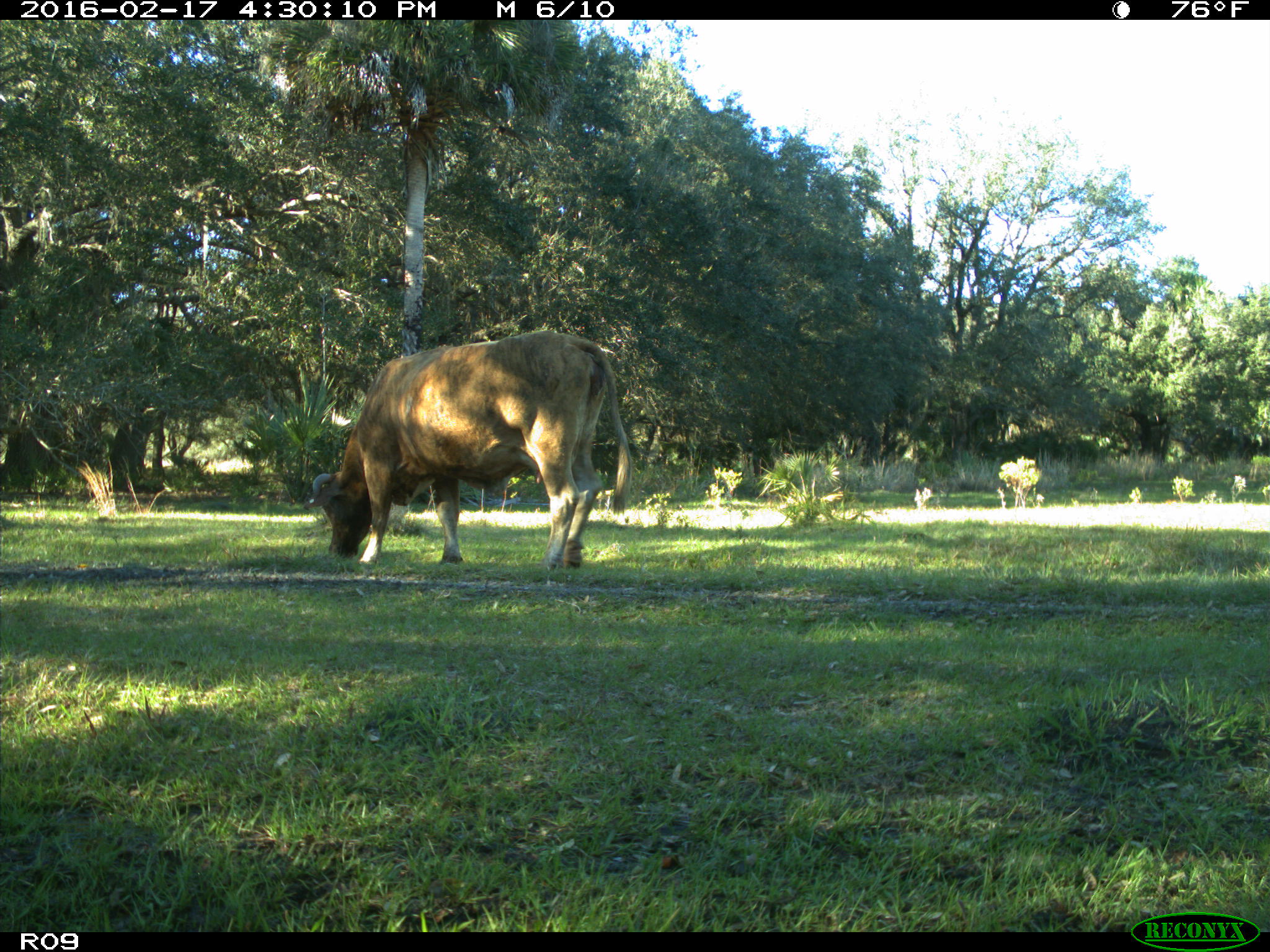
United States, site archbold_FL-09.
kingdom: Animalia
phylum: Chordata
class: Mammalia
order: Artiodactyla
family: Bovidae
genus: Bos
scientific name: Bos taurus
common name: domestic cow